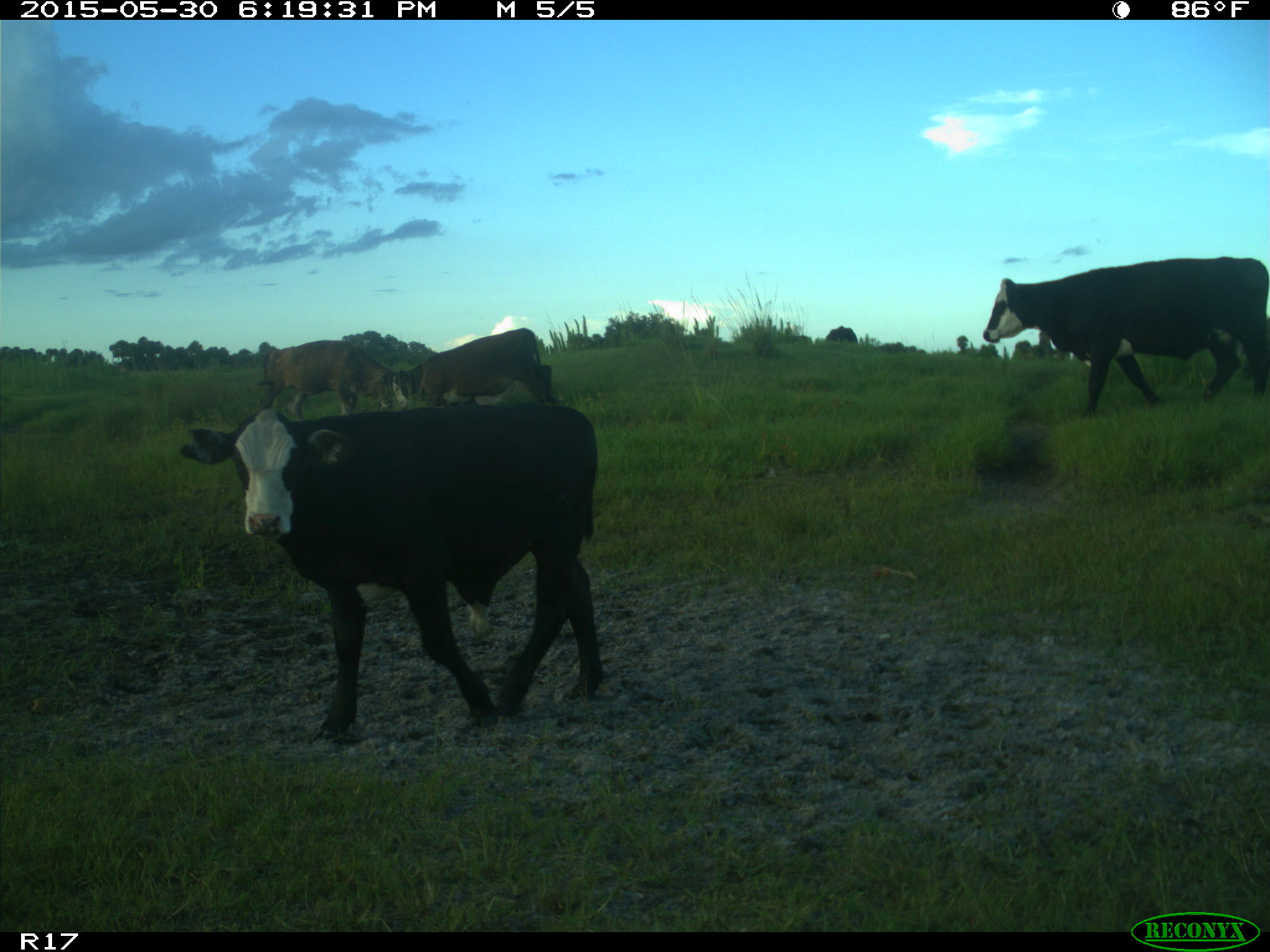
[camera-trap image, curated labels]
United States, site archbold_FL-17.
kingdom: Animalia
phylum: Chordata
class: Mammalia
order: Artiodactyla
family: Bovidae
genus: Bos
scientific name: Bos taurus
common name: domestic cow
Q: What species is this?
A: Bos taurus (domestic cow).